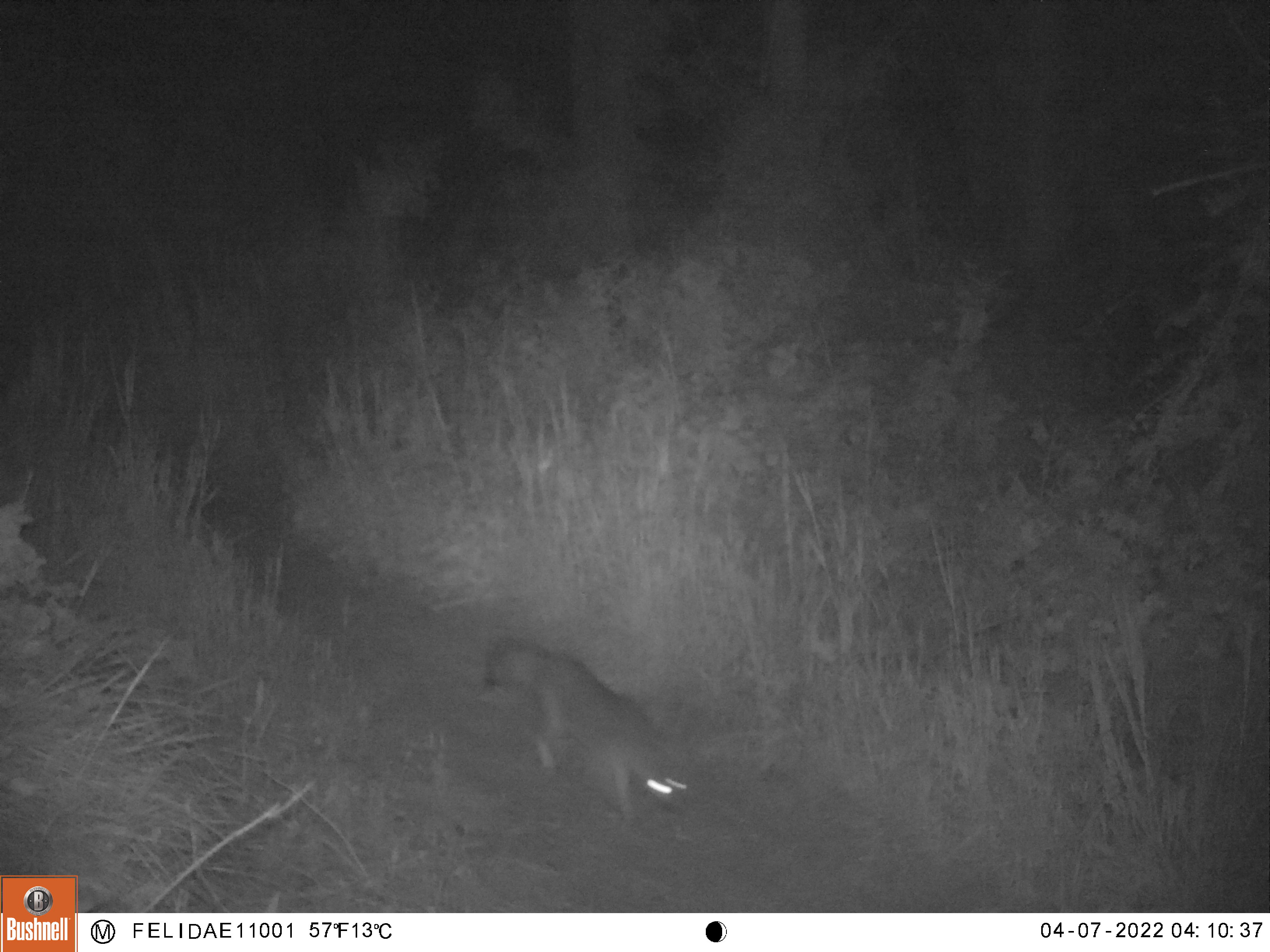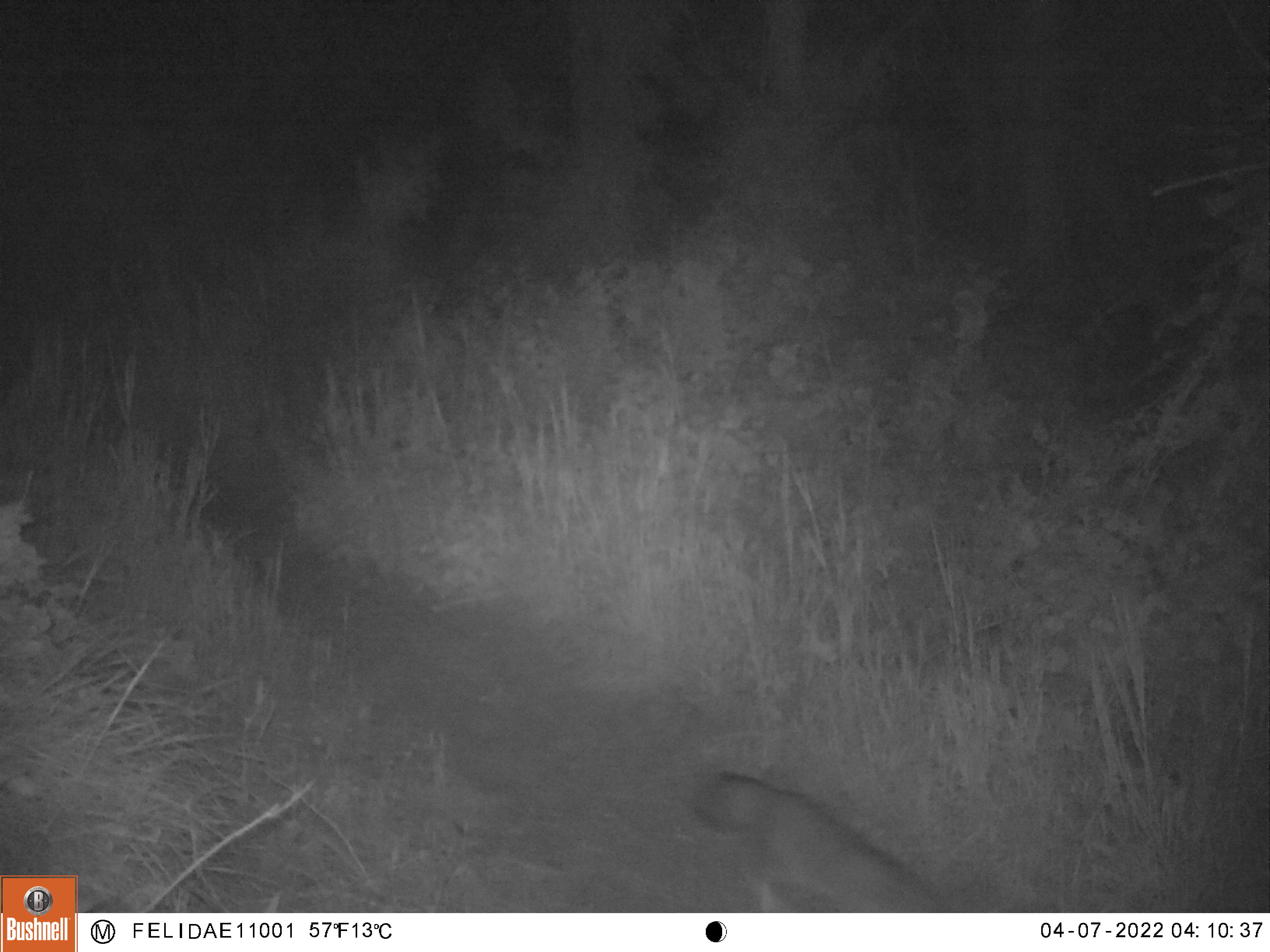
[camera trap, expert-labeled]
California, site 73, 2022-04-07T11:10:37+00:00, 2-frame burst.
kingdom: Animalia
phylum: Chordata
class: Mammalia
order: Carnivora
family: Canidae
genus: Urocyon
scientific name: Urocyon cinereoargenteus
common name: gray fox